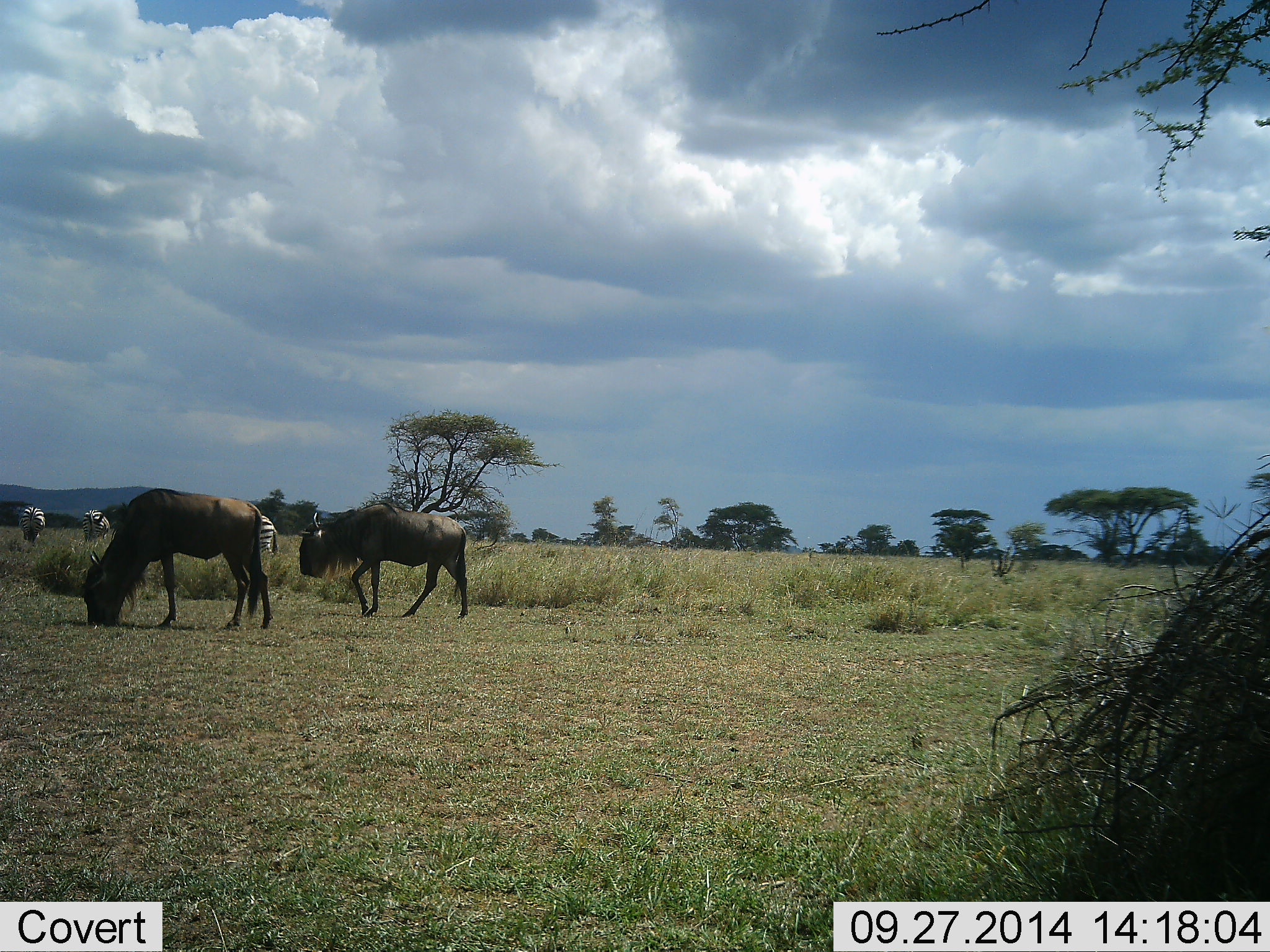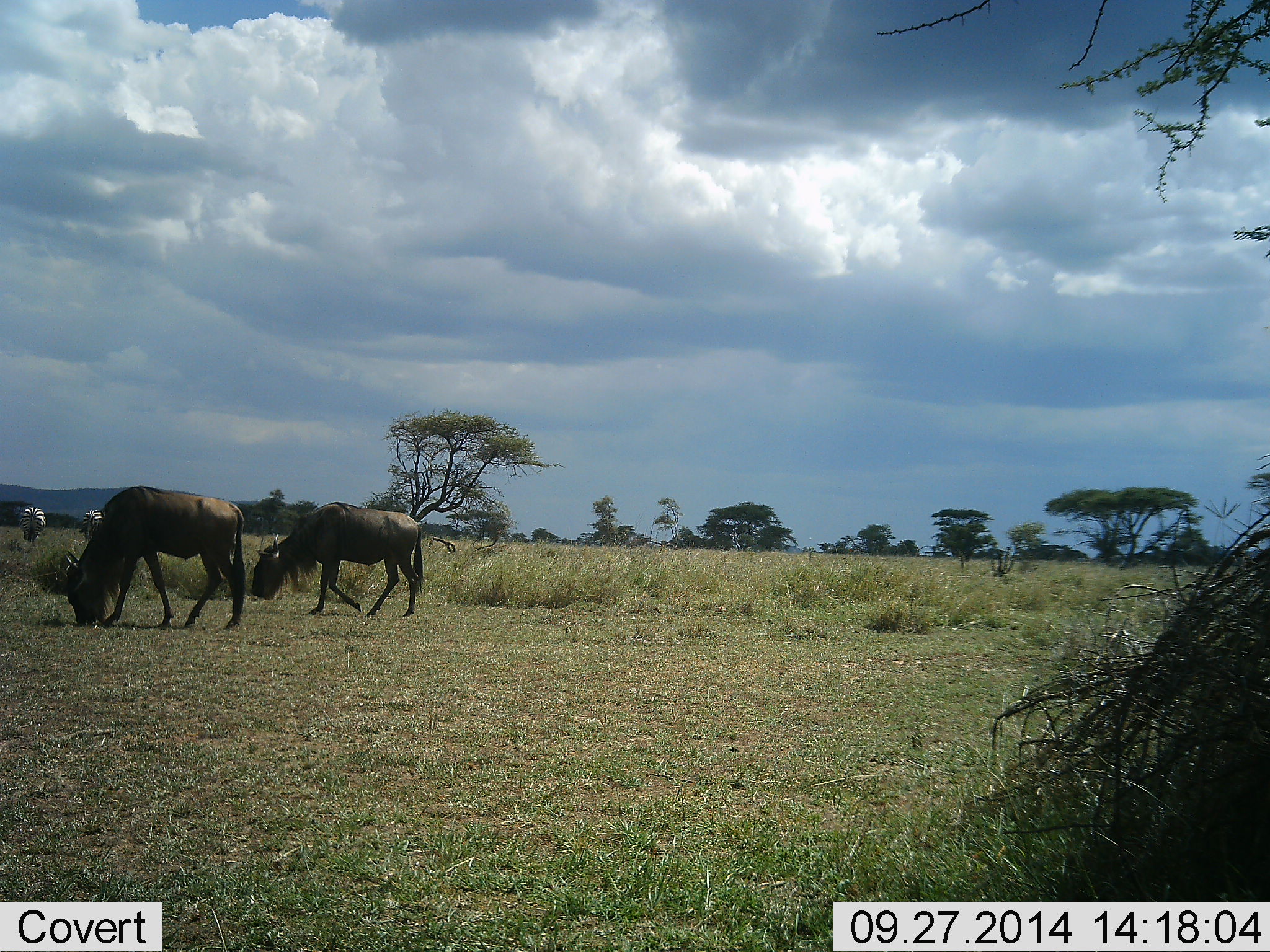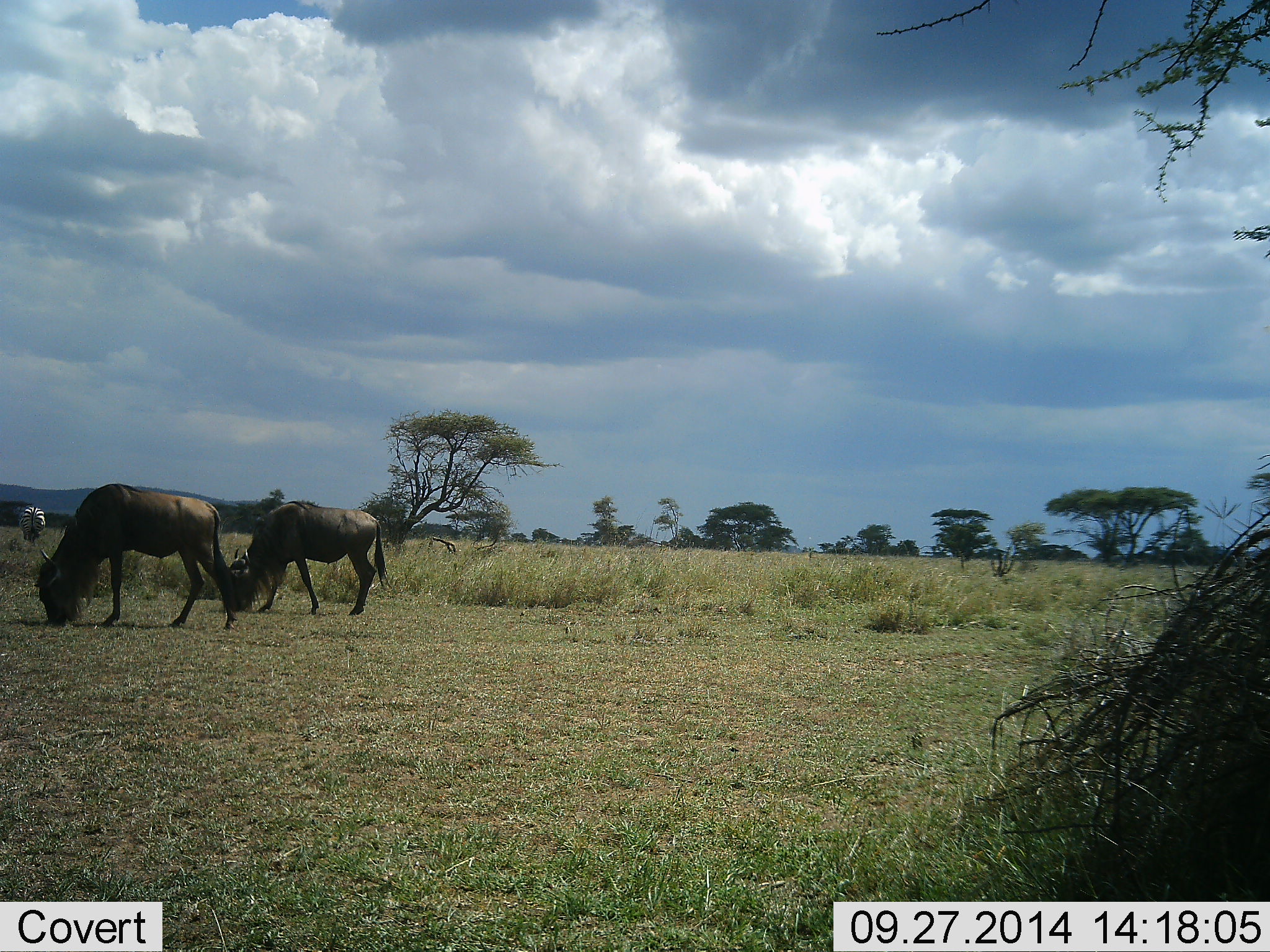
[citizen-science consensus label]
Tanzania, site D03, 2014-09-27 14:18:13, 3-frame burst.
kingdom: Animalia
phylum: Chordata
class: Mammalia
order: Artiodactyla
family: Bovidae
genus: Connochaetes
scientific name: Connochaetes taurinus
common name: blue wildebeest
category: wildebeest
Wildebeest (blue wildebeest) (Connochaetes taurinus), count 2. Behavior (volunteer vote fractions): standing 9%, resting 0%, moving 45%, interacting 0%. Young present (vote fraction): 0%. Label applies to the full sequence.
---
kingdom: Animalia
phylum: Chordata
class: Mammalia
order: Perissodactyla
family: Equidae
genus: Equus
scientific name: Equus quagga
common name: plains zebra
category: zebra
Zebra (plains zebra) (Equus quagga), count 3. Behavior (volunteer vote fractions): standing 20%, resting 0%, moving 10%, interacting 0%. Young present (vote fraction): 0%. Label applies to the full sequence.